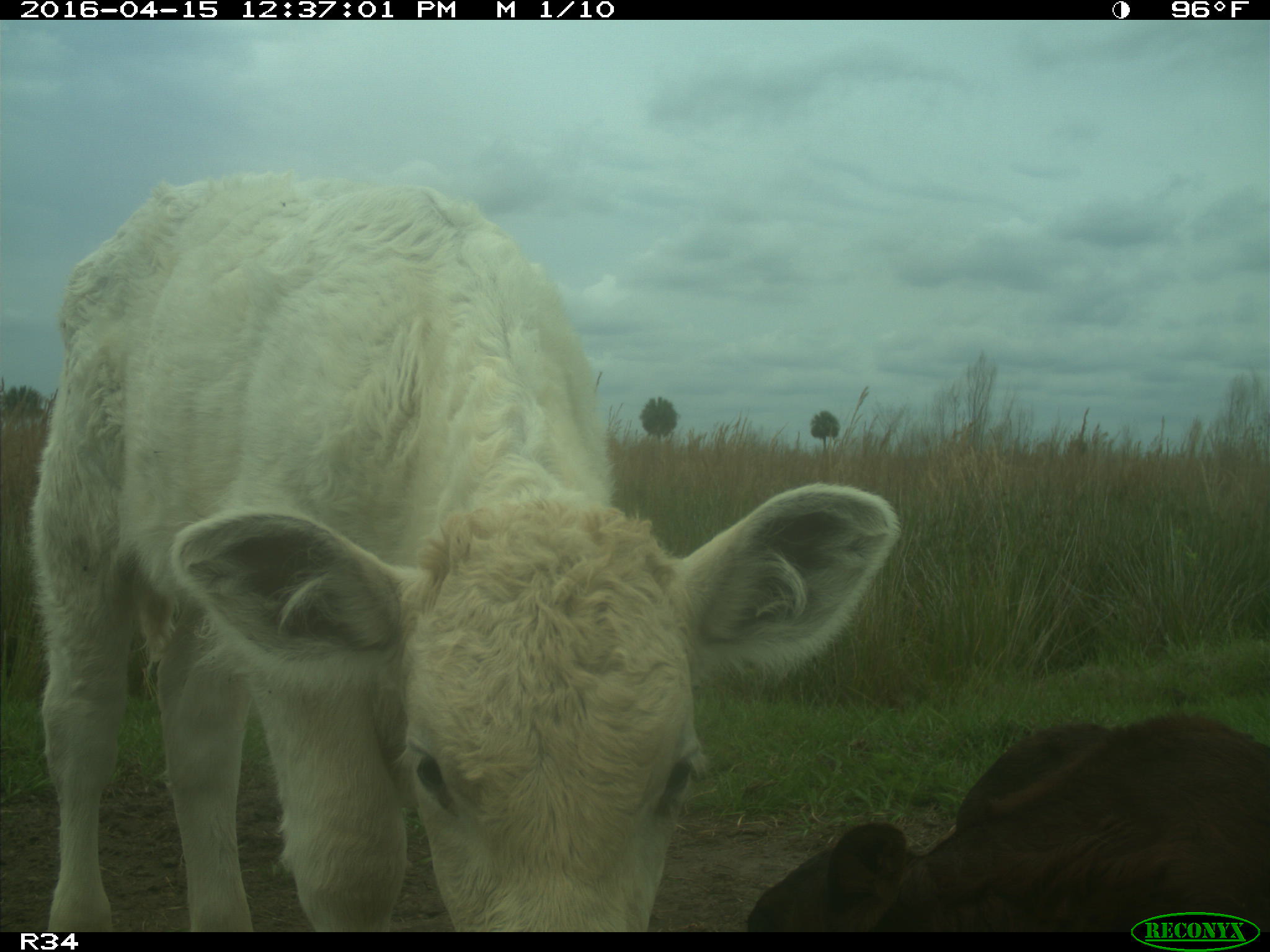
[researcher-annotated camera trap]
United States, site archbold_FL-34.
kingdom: Animalia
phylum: Chordata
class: Mammalia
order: Artiodactyla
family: Bovidae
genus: Bos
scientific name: Bos taurus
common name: domestic cow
Bos taurus (domestic cow).